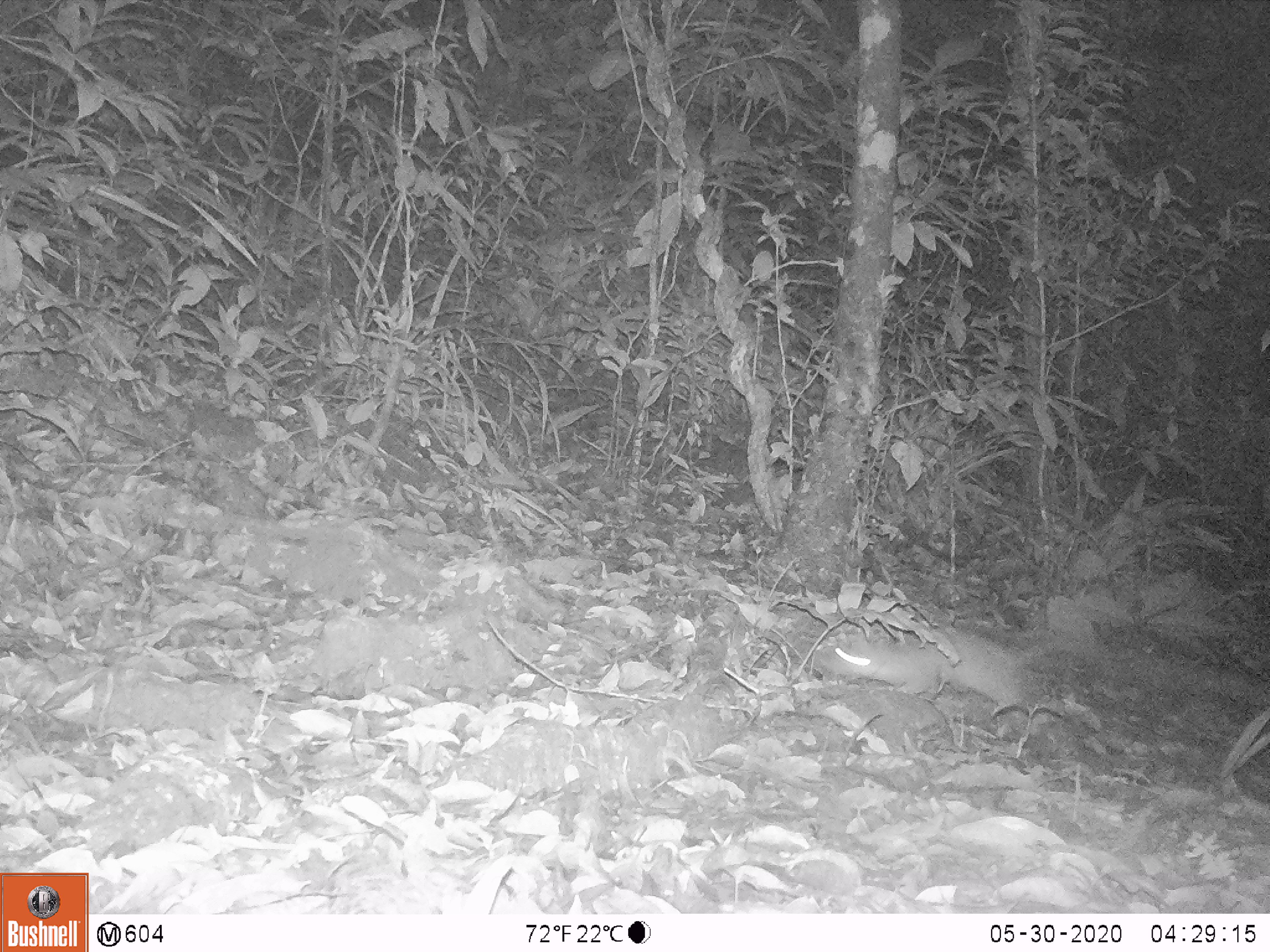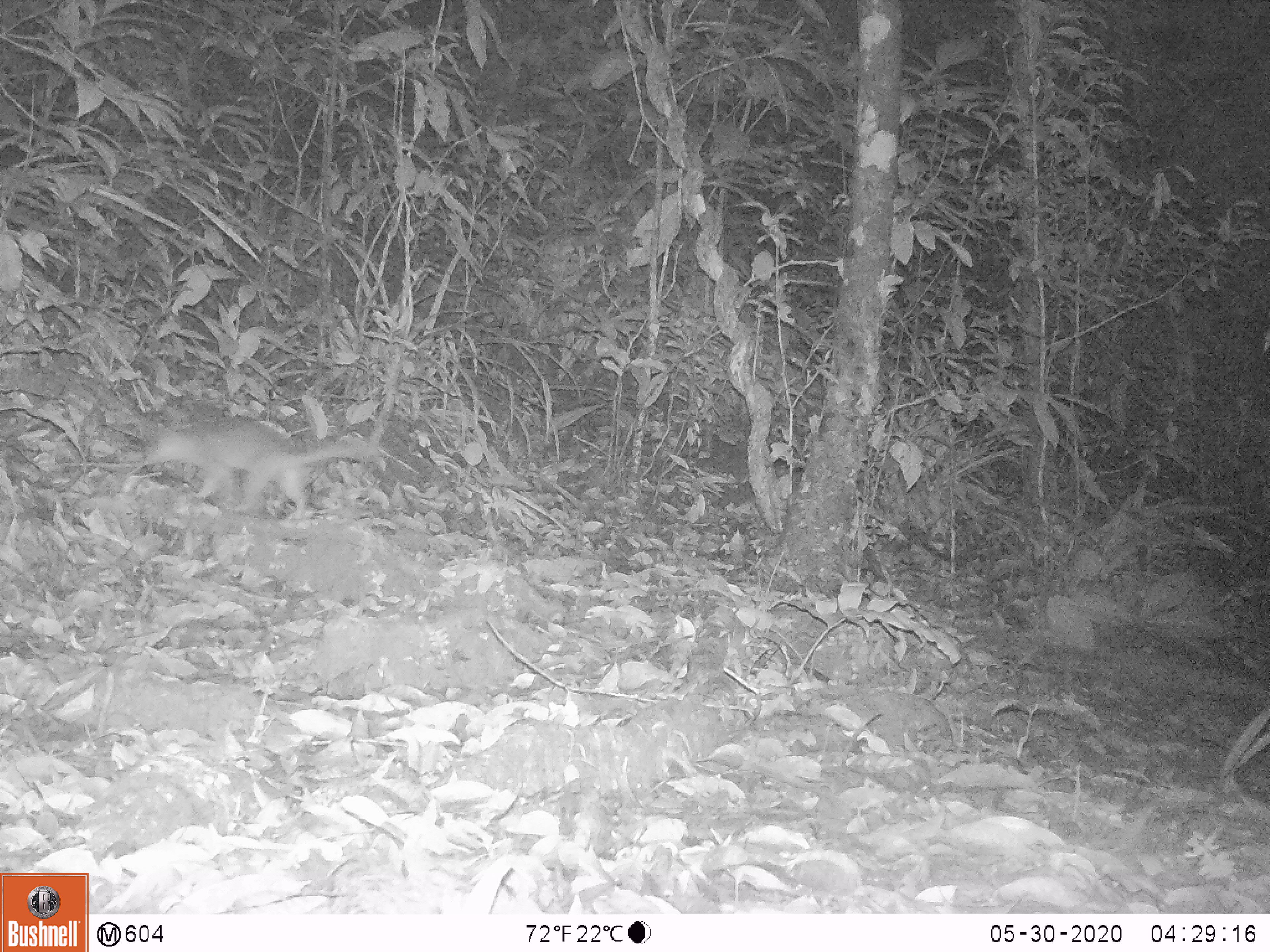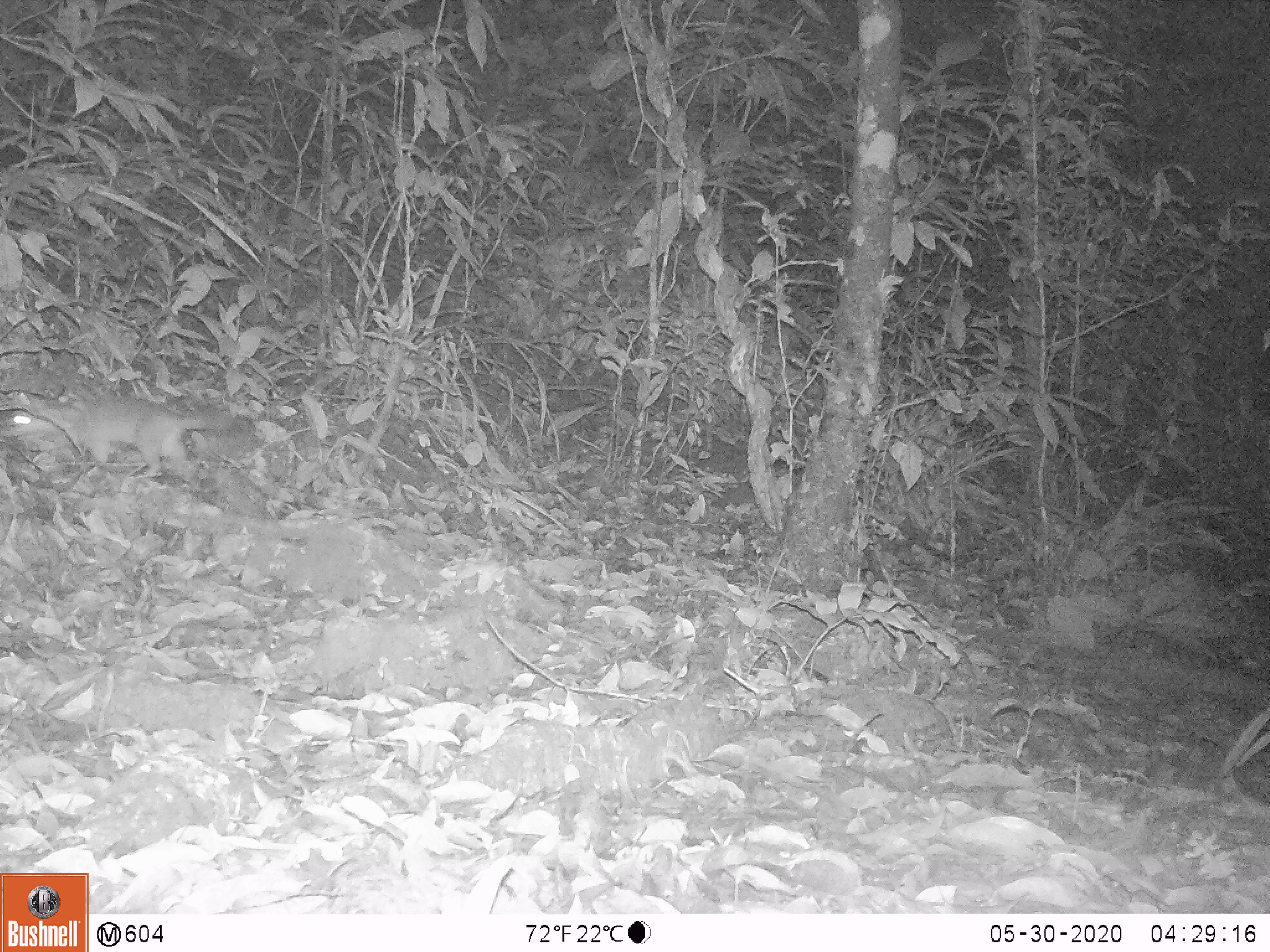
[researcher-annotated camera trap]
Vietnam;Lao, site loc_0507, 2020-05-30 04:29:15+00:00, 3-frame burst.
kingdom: Animalia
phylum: Chordata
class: Mammalia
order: Carnivora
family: Mustelidae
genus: Melogale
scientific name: Melogale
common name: ferret badger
Ferret badger (Melogale). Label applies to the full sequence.